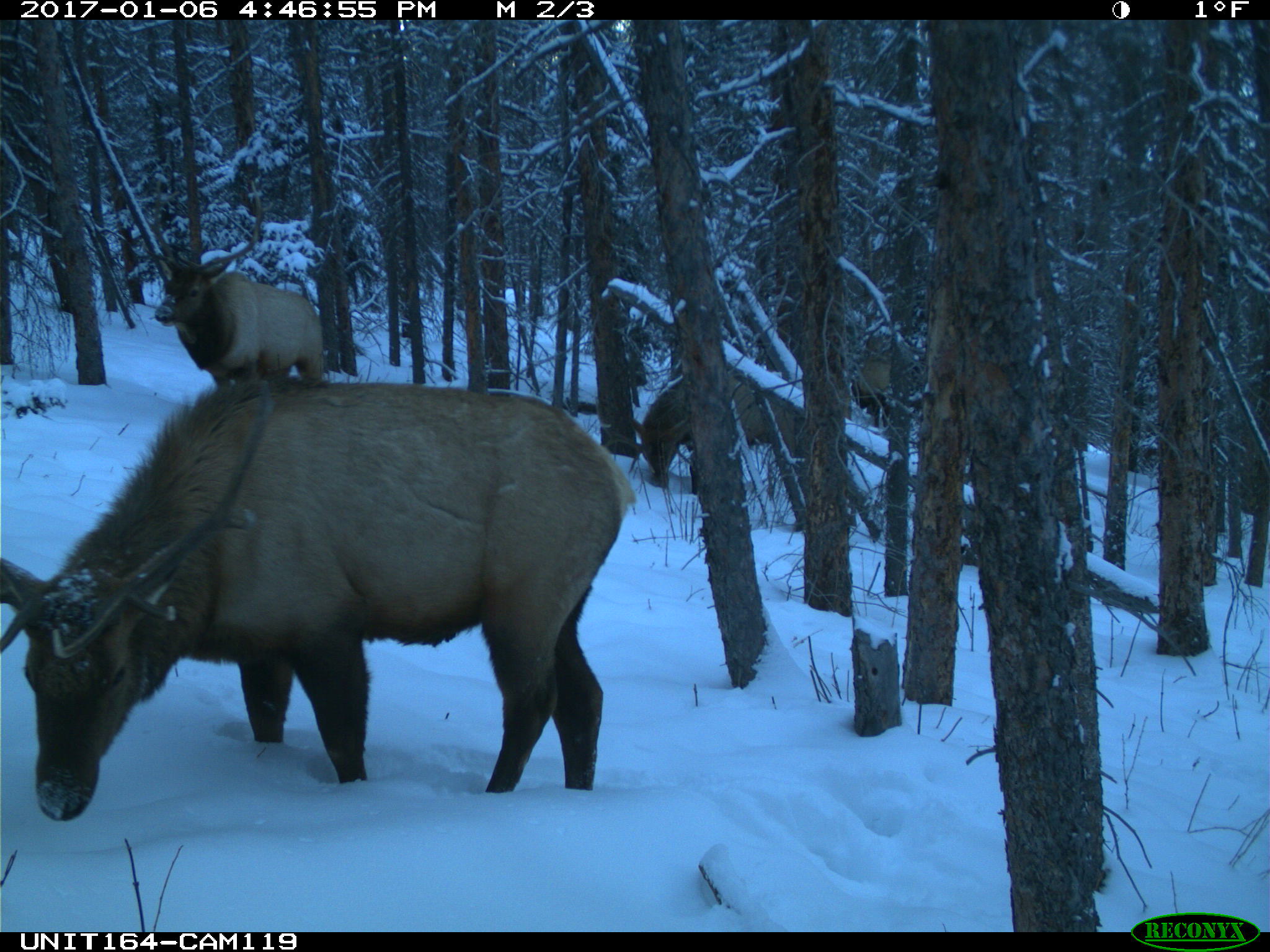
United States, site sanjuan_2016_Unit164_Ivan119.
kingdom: Animalia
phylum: Chordata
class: Mammalia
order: Artiodactyla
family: Cervidae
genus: Cervus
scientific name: Cervus elaphus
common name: red deer